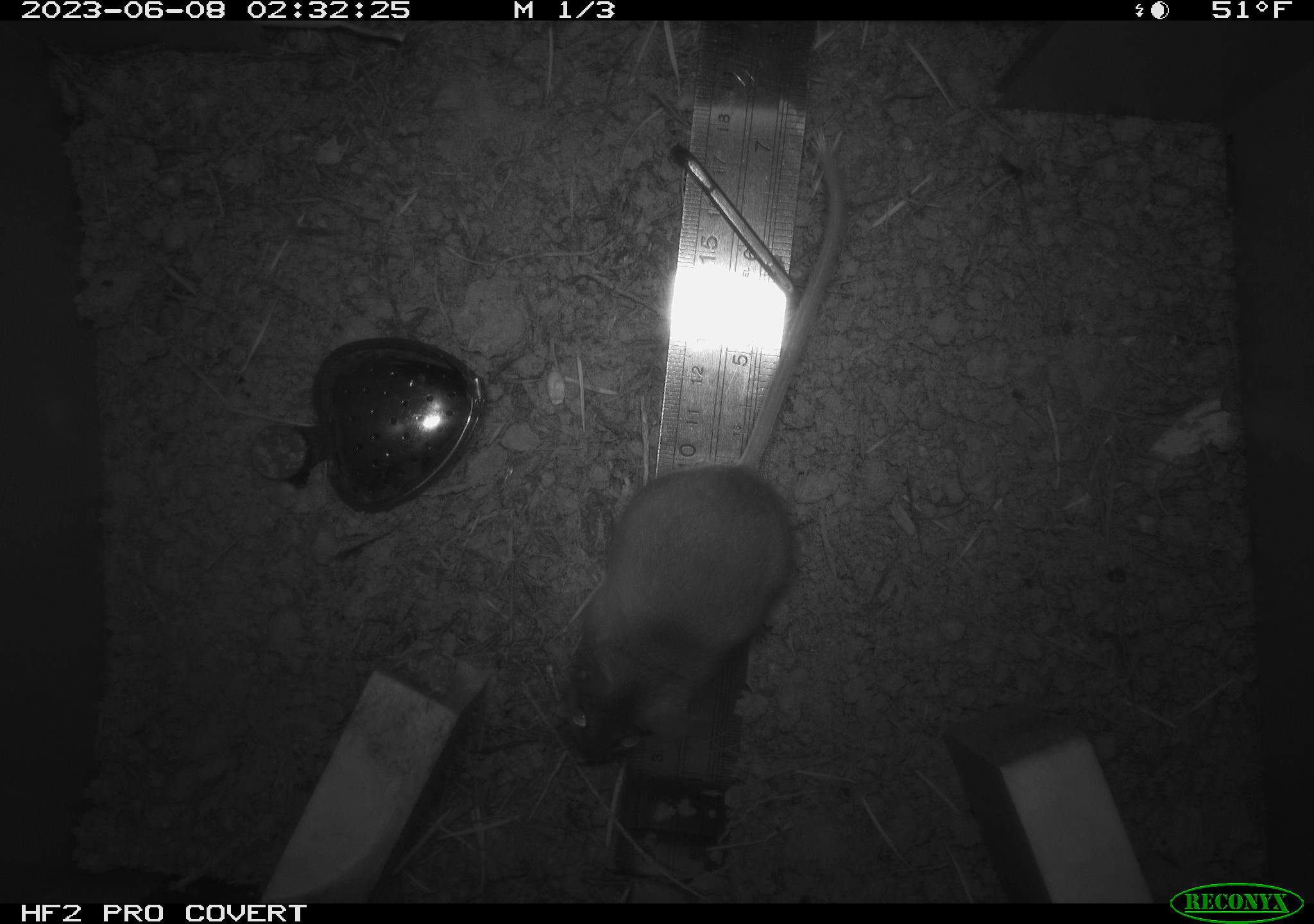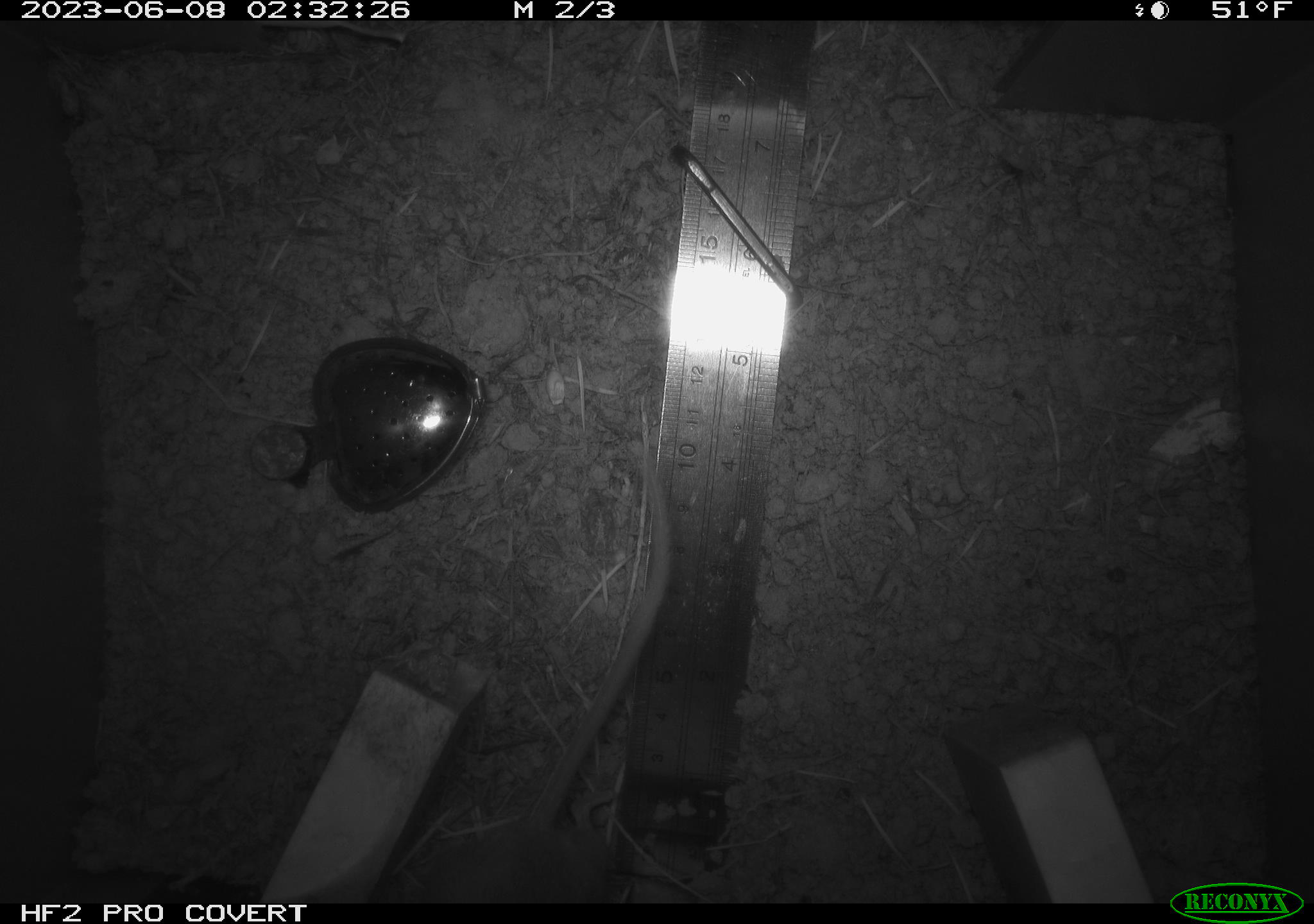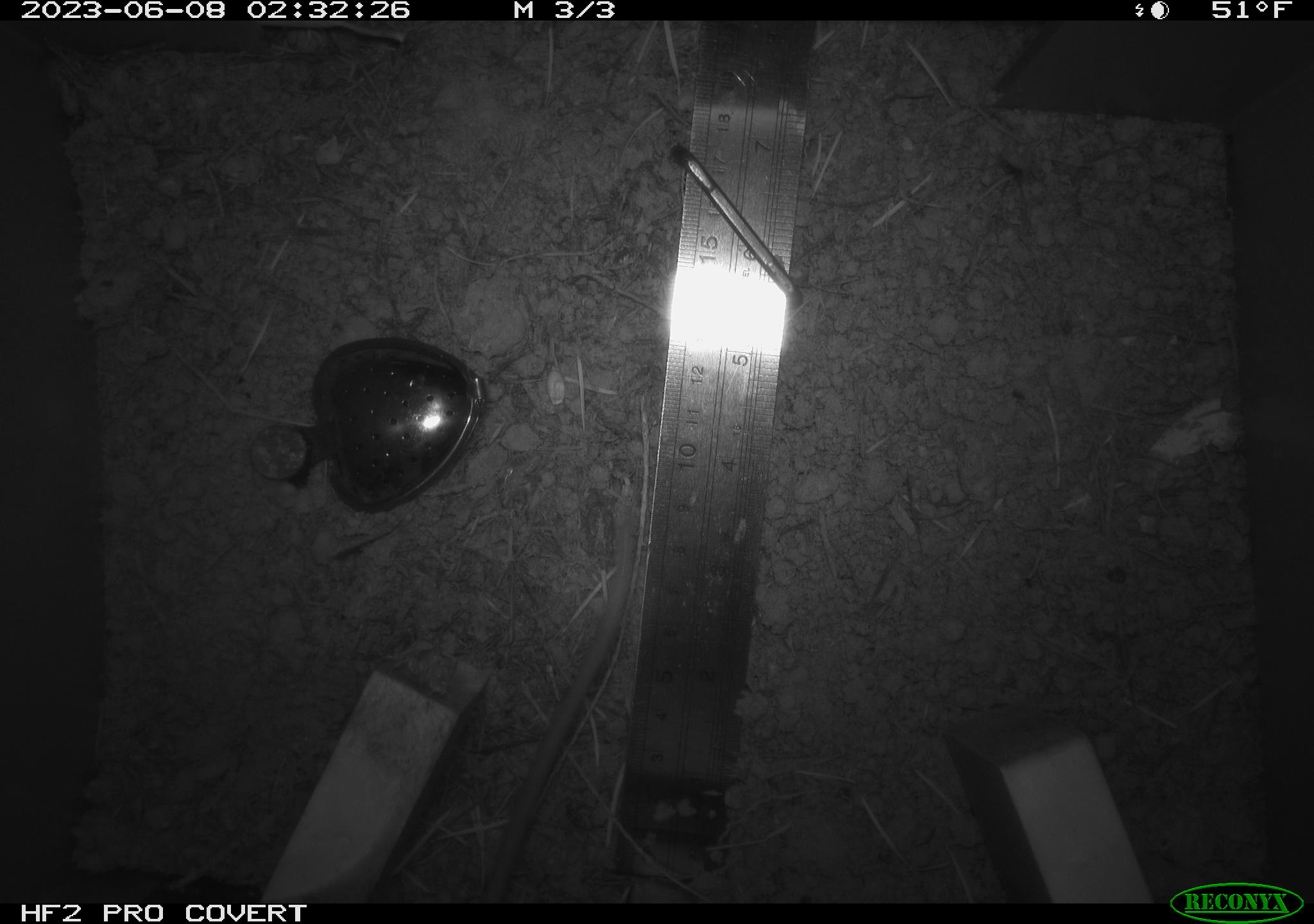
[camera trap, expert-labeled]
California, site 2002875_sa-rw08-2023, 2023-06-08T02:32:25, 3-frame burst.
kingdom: Animalia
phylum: Chordata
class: Mammalia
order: Rodentia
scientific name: Rodentia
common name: mouse species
Mouse species (Rodentia).